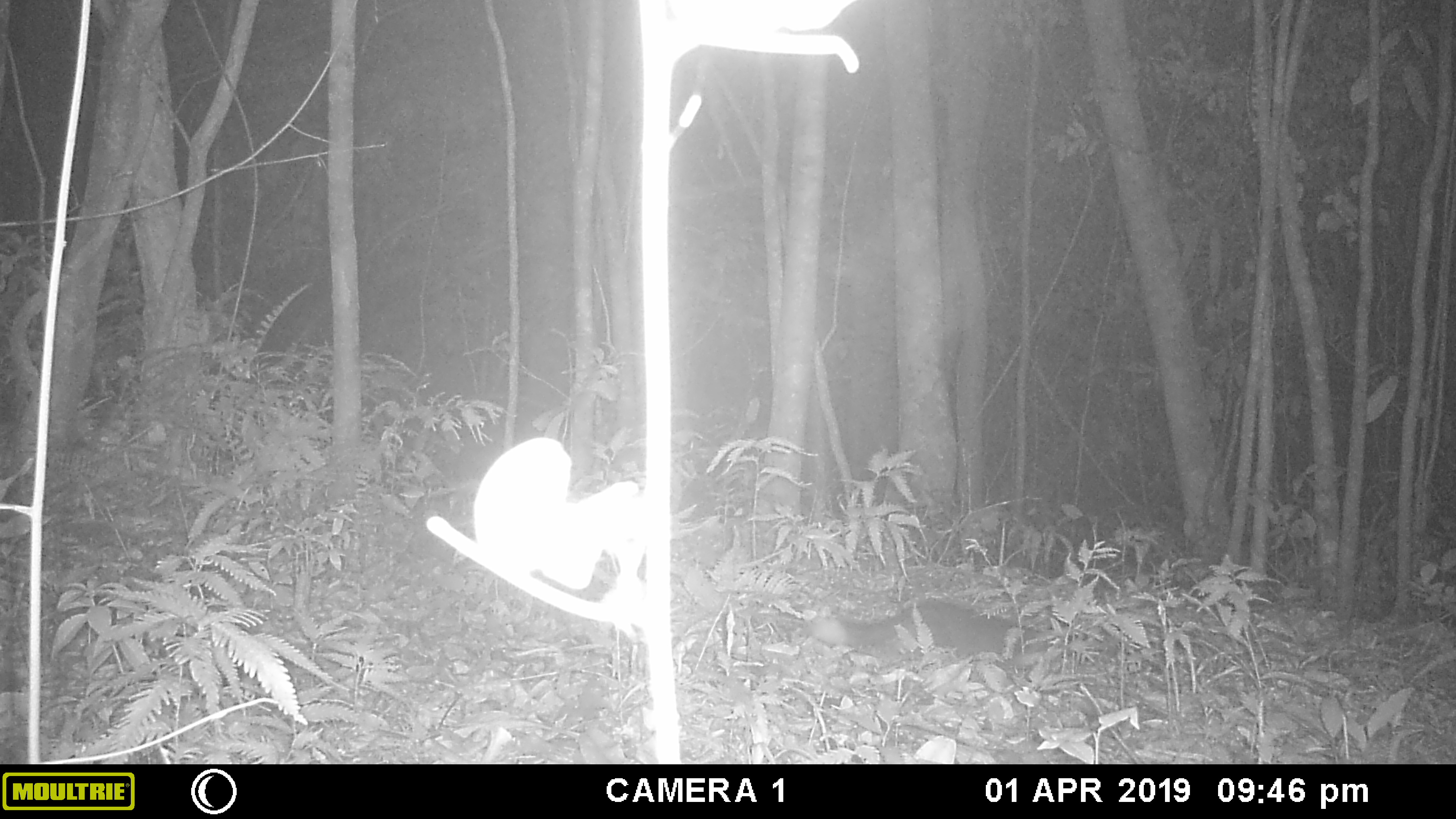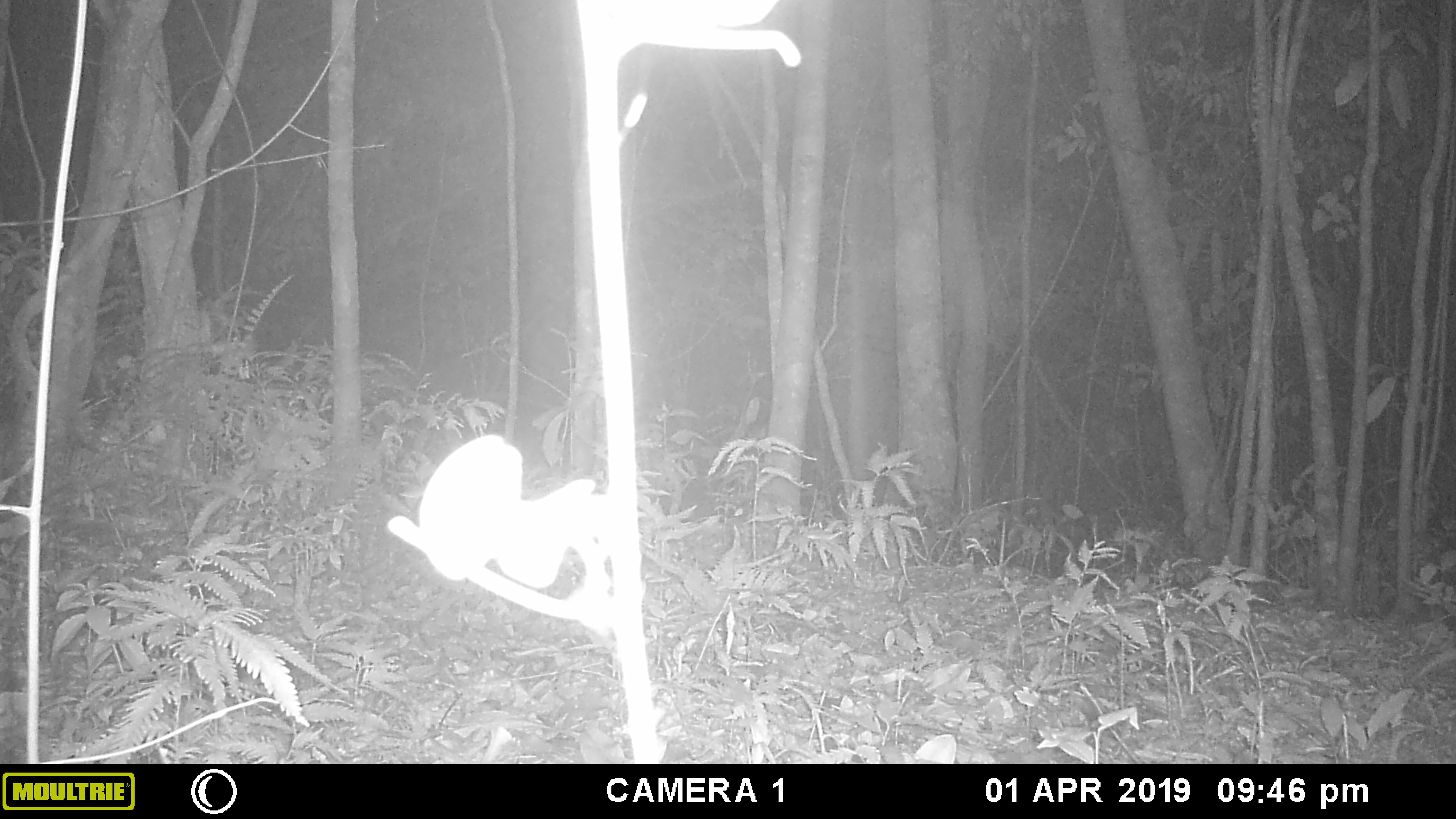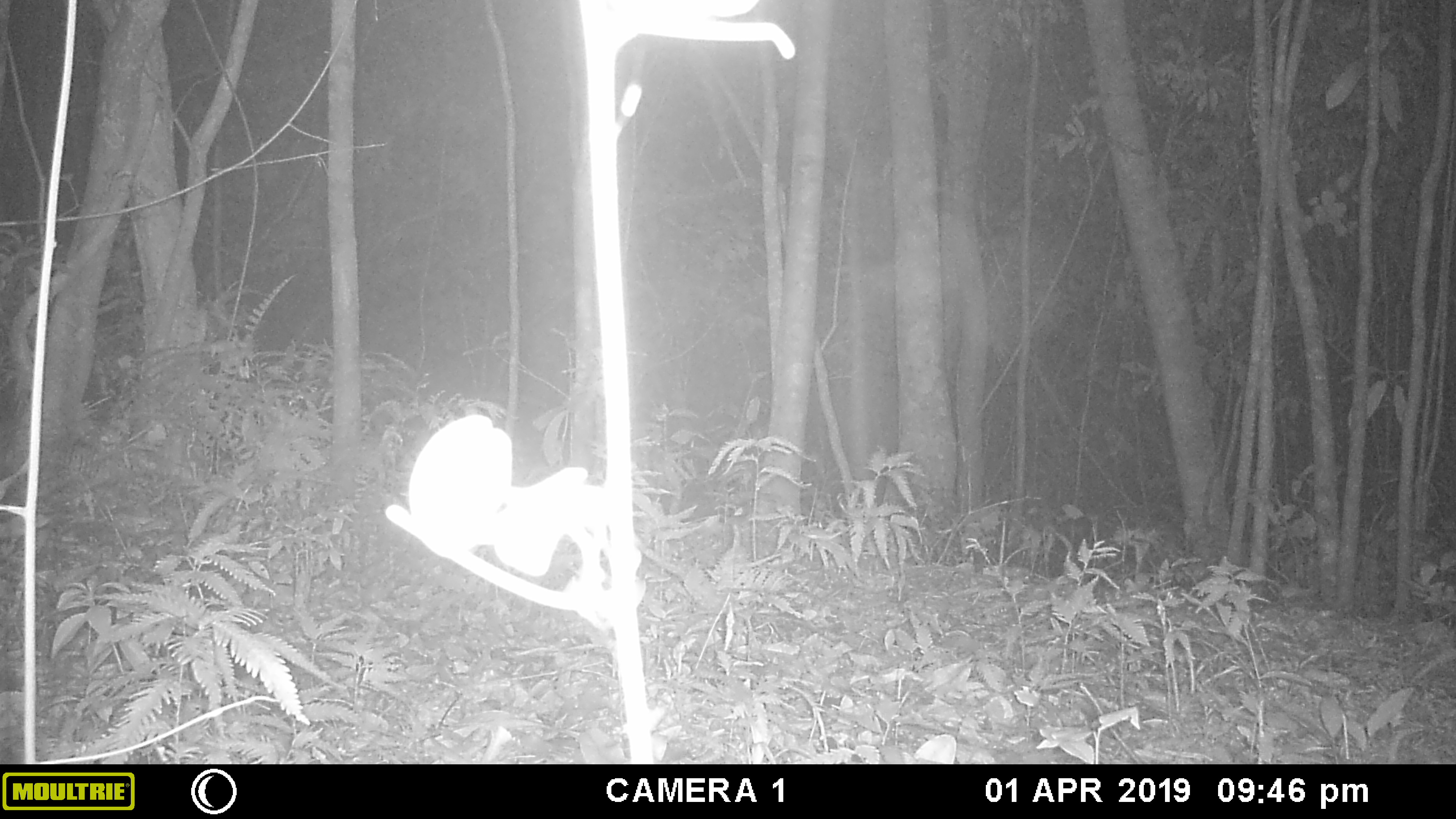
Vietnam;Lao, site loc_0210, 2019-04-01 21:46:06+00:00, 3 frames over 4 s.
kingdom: Animalia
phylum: Chordata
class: Mammalia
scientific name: Mammalia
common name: mammal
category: unidentified small mammal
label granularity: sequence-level